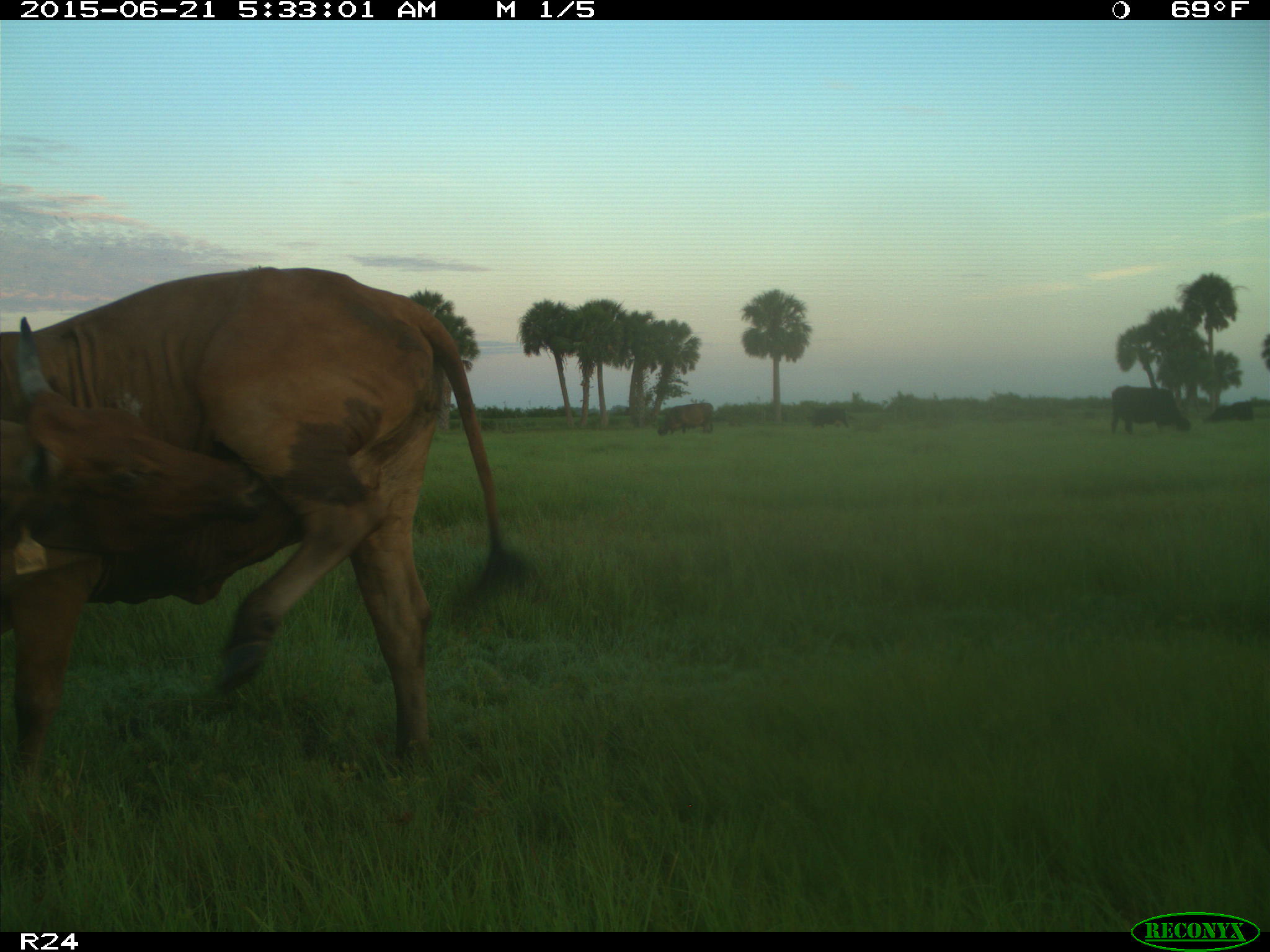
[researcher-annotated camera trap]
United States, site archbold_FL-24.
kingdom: Animalia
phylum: Chordata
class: Mammalia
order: Artiodactyla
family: Bovidae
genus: Bos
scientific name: Bos taurus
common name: domestic cow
Bos taurus (domestic cow).